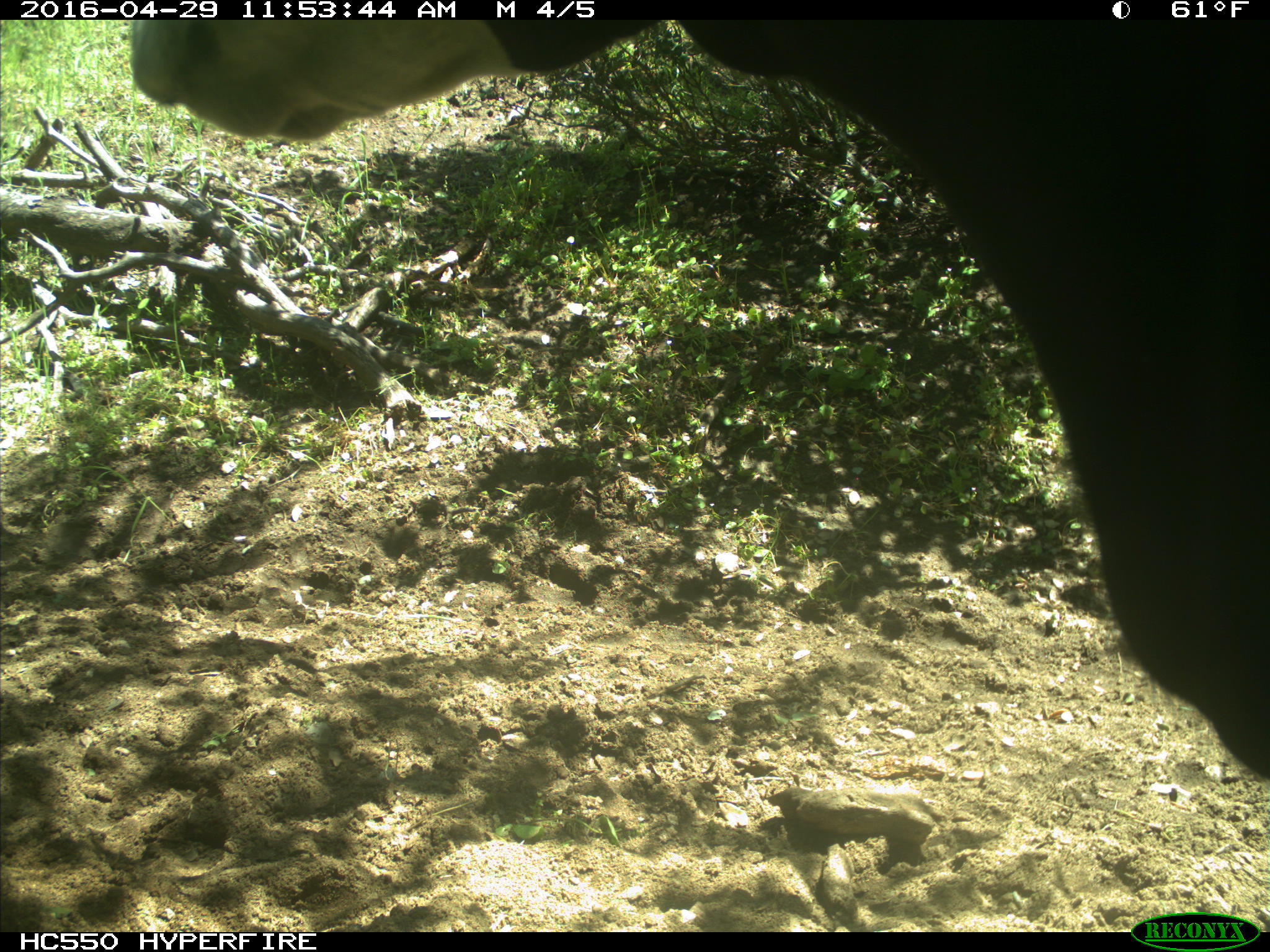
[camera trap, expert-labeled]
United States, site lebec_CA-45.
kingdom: Animalia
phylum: Chordata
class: Mammalia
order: Artiodactyla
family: Bovidae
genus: Bos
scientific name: Bos taurus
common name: domestic cow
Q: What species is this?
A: Bos taurus (domestic cow).